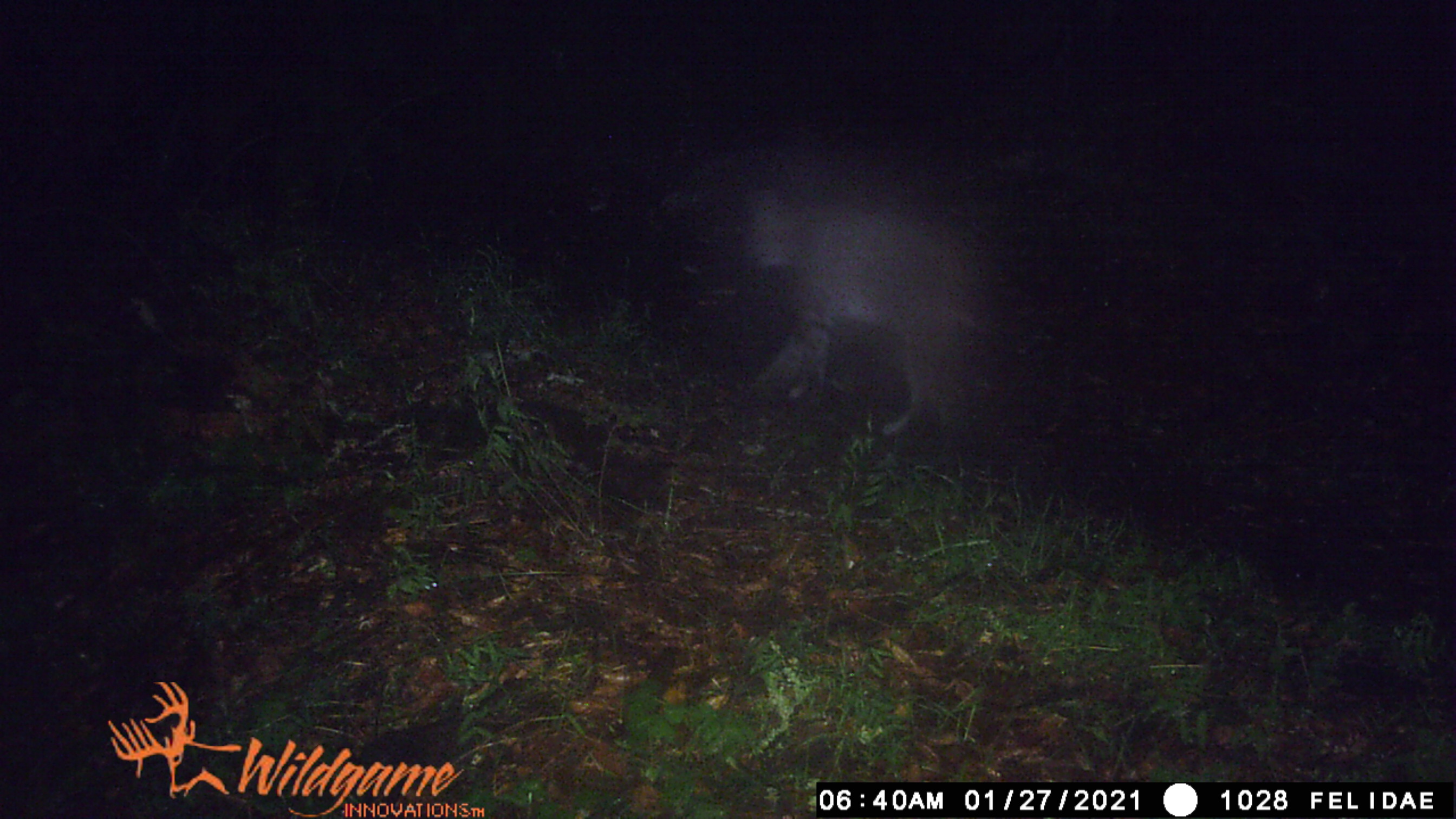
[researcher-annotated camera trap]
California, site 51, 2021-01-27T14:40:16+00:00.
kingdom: Animalia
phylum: Chordata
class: Mammalia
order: Carnivora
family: Felidae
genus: Lynx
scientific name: Lynx rufus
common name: bobcat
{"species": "bobcat (Lynx rufus)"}